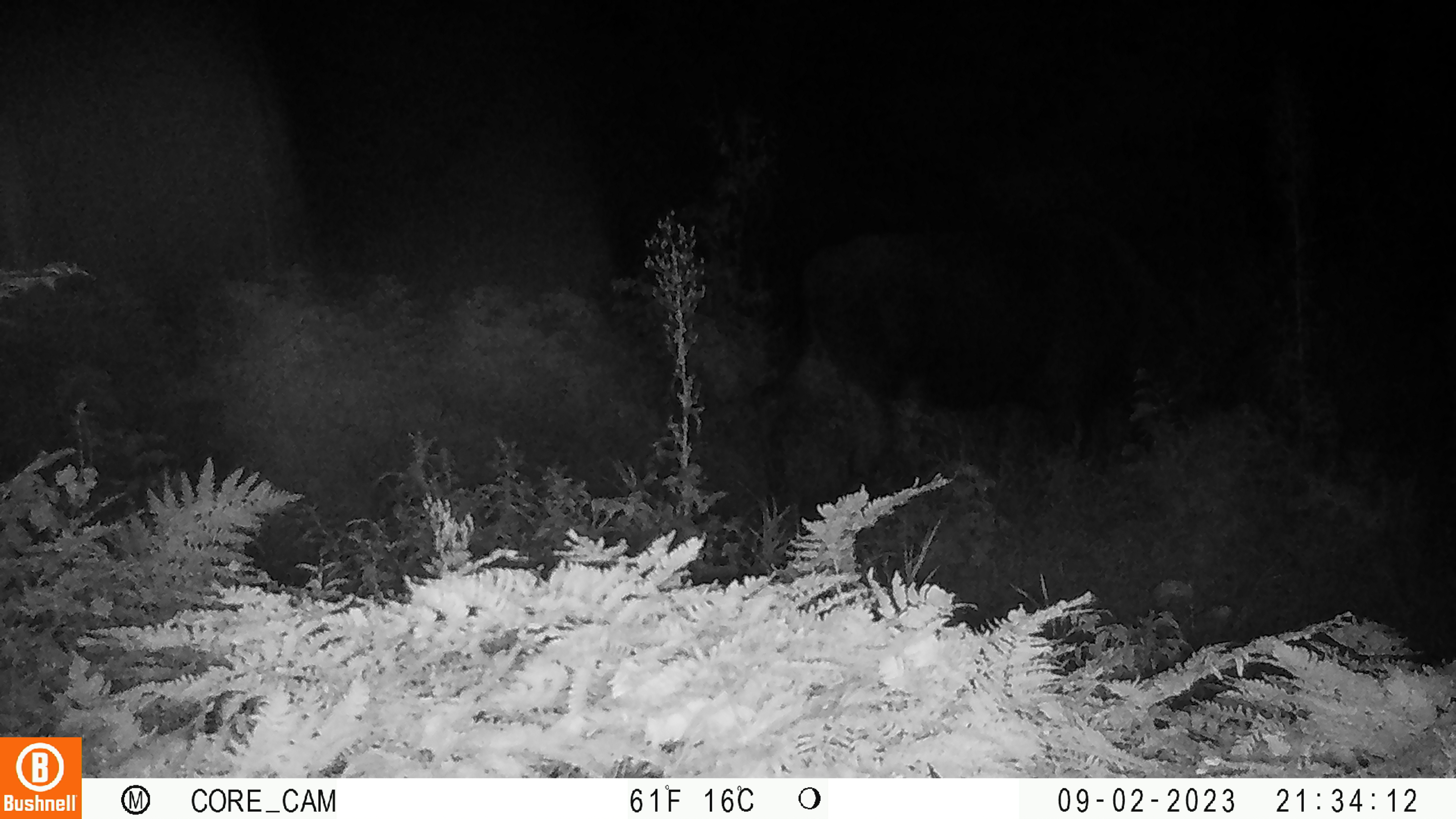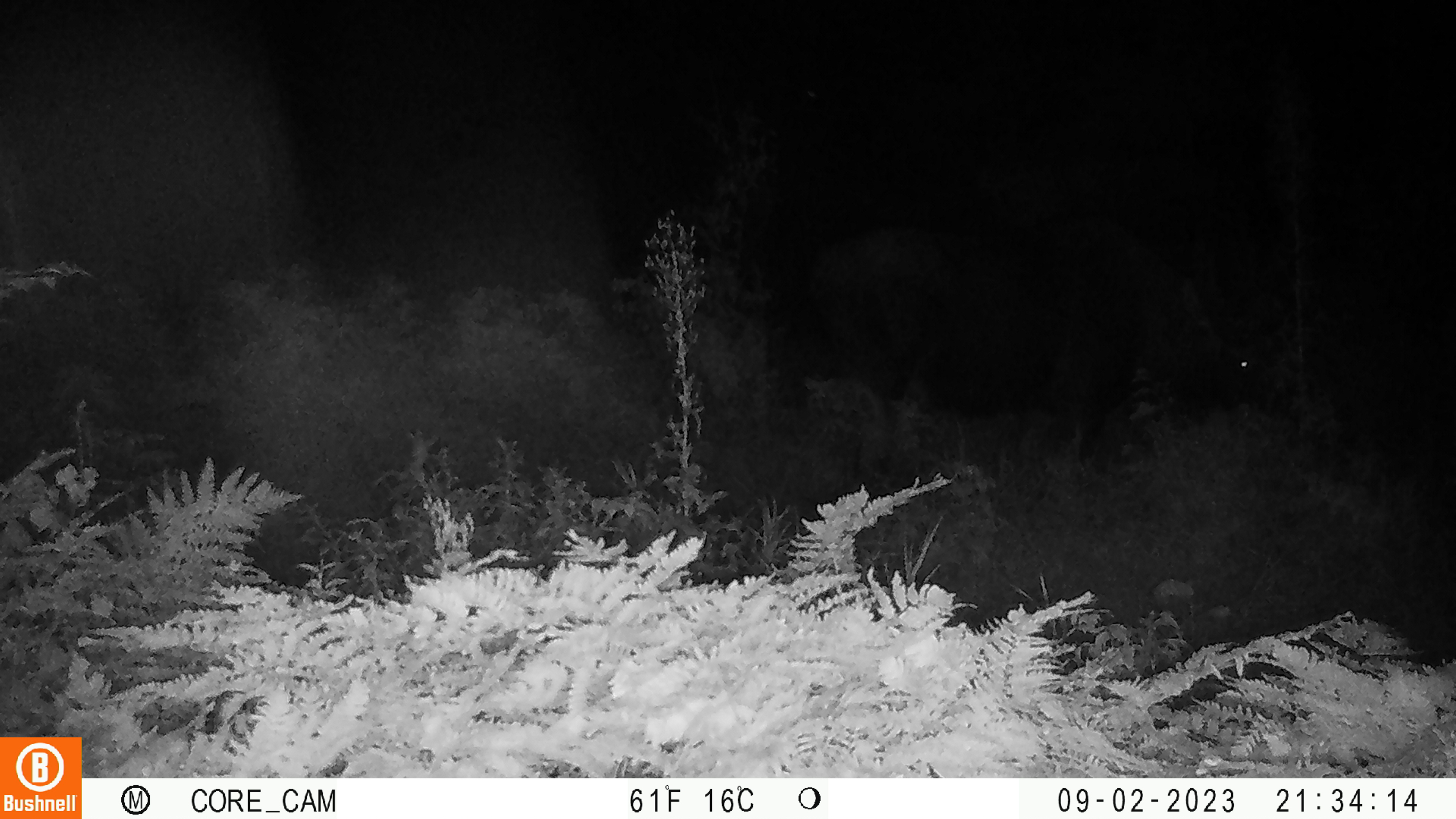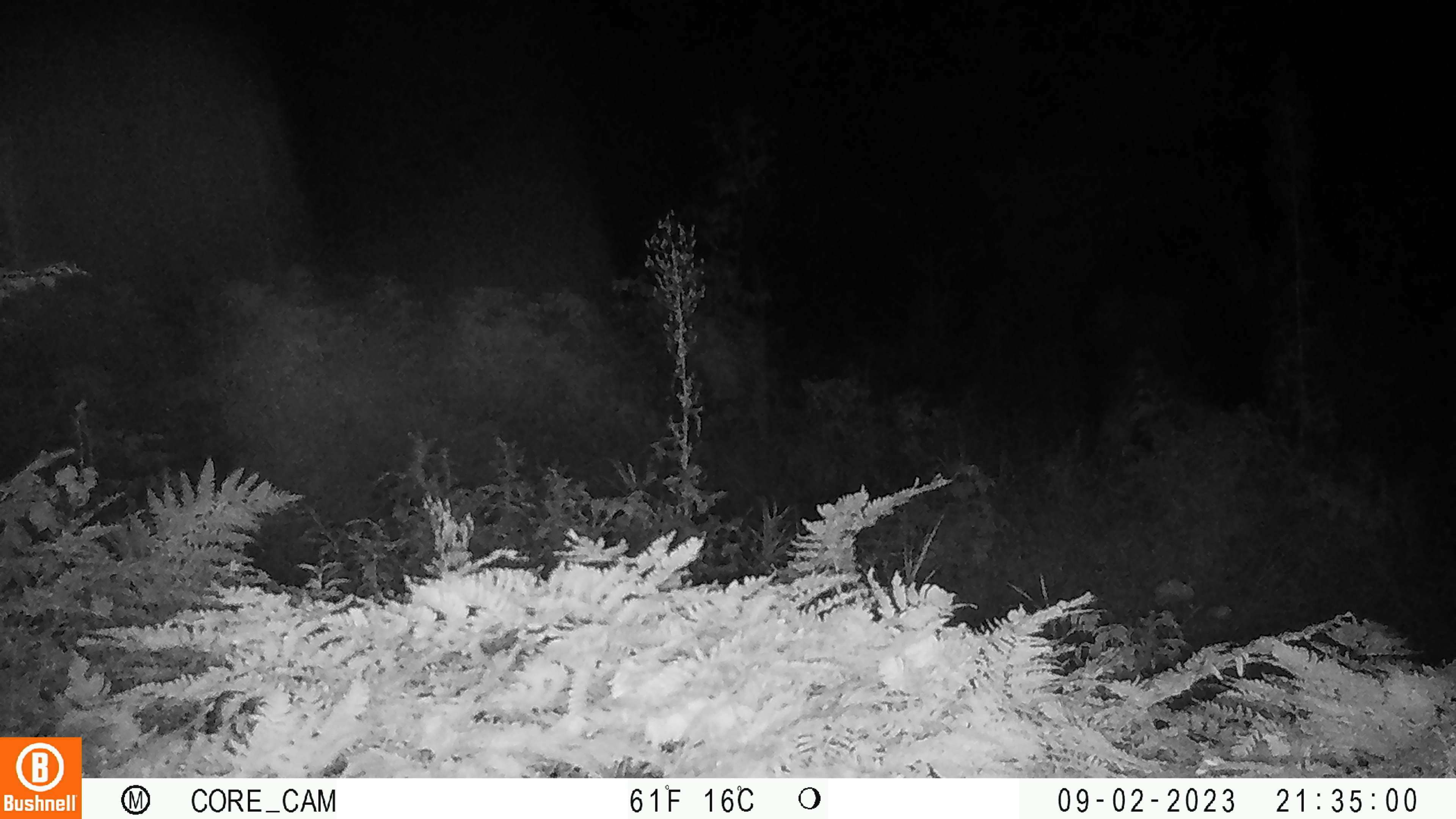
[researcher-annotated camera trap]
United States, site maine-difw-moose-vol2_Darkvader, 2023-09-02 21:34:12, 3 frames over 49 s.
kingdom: Animalia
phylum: Chordata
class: Mammalia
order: Artiodactyla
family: Cervidae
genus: Alces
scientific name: Alces alces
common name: moose